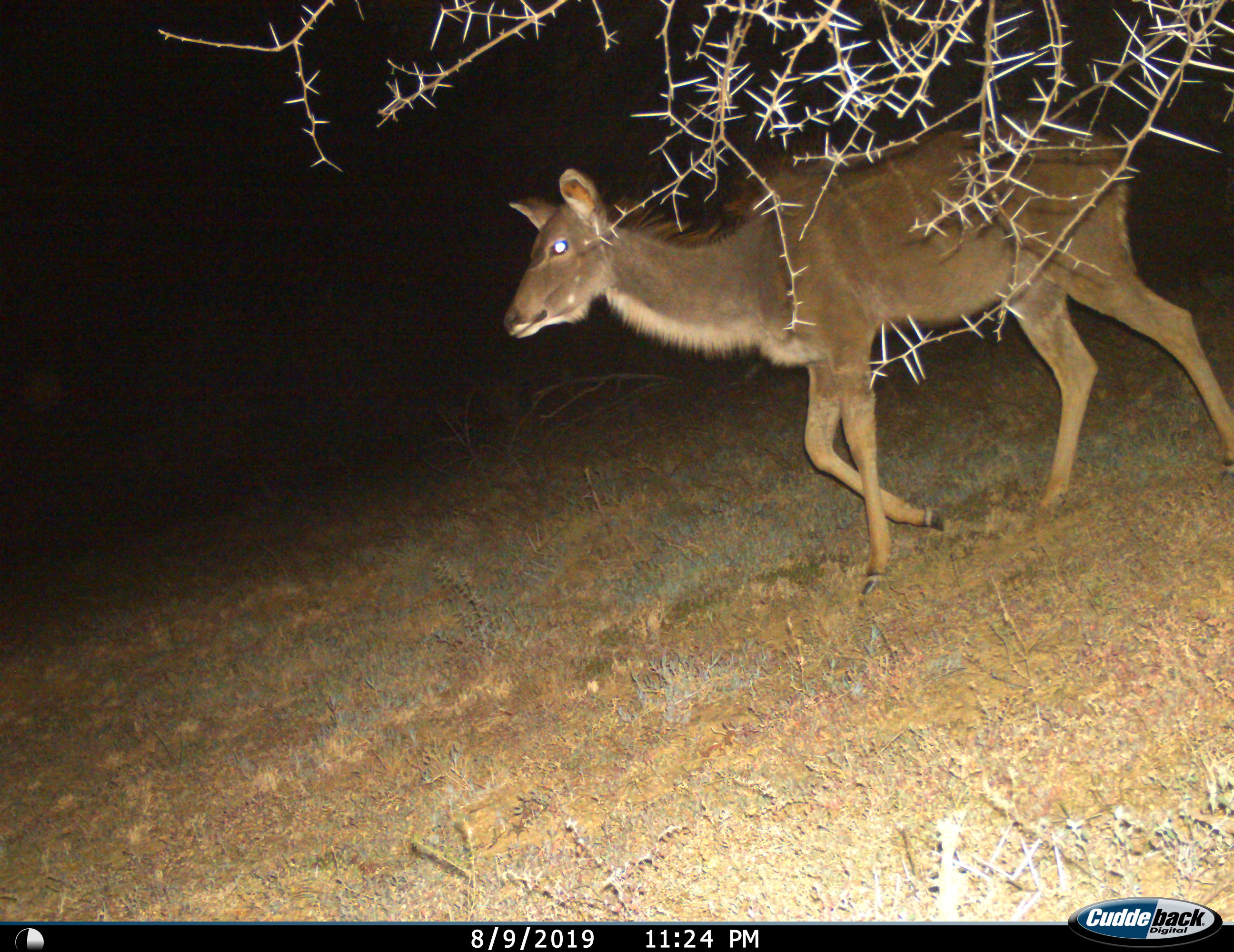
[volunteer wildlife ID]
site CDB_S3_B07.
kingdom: Animalia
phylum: Chordata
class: Mammalia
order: Artiodactyla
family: Bovidae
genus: Tragelaphus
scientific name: Tragelaphus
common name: kudu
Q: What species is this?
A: Kudu (Tragelaphus).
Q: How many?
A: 1.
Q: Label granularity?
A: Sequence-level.